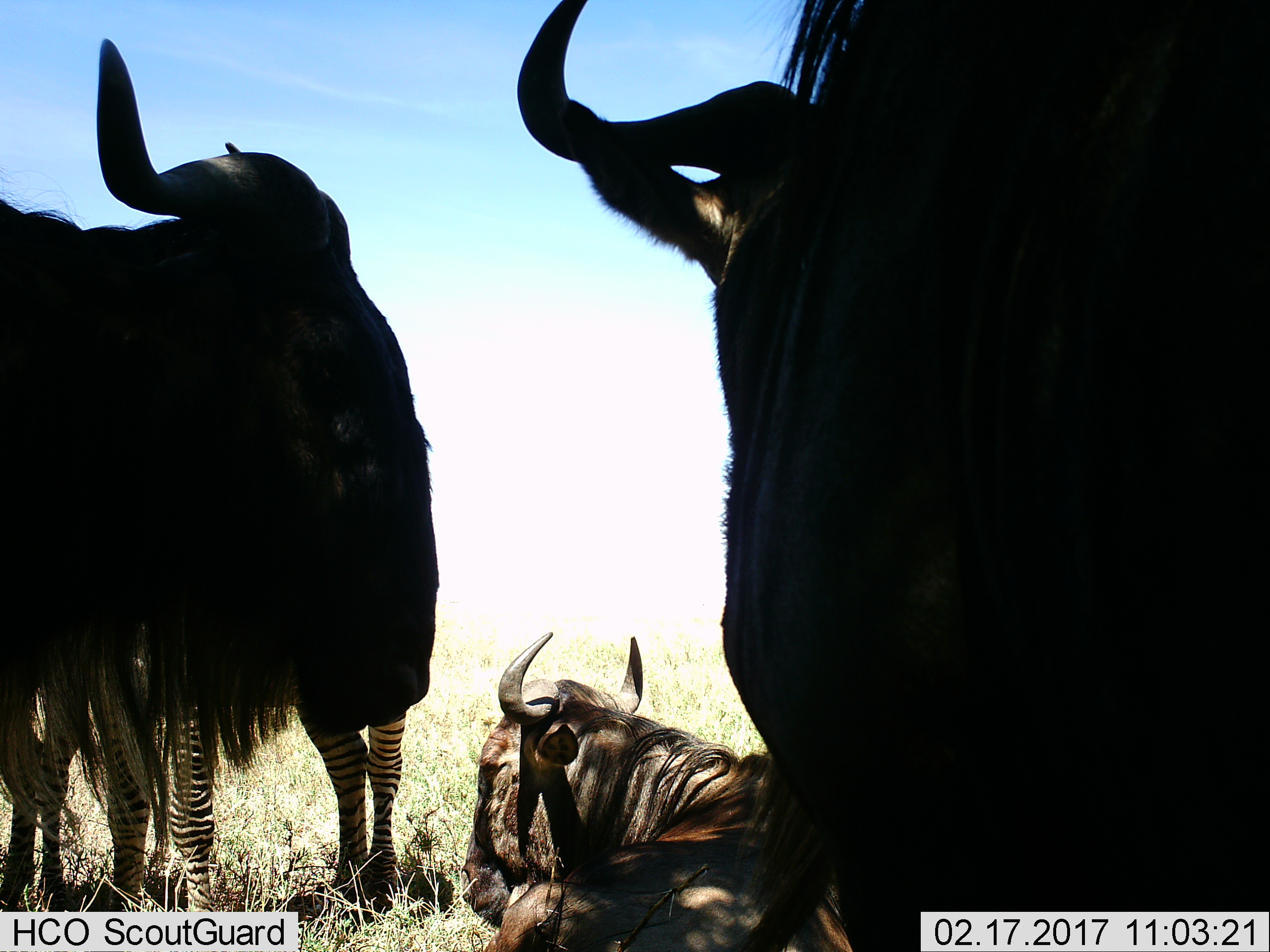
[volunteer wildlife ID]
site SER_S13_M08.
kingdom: Animalia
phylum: Chordata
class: Mammalia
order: Artiodactyla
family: Bovidae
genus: Connochaetes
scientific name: Connochaetes taurinus taurinus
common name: blue wildebeest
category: wildebeestblue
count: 3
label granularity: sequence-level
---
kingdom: Animalia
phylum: Chordata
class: Mammalia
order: Perissodactyla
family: Equidae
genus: Equus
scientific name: Equus quagga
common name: plains zebra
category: zebraplains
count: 2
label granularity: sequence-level